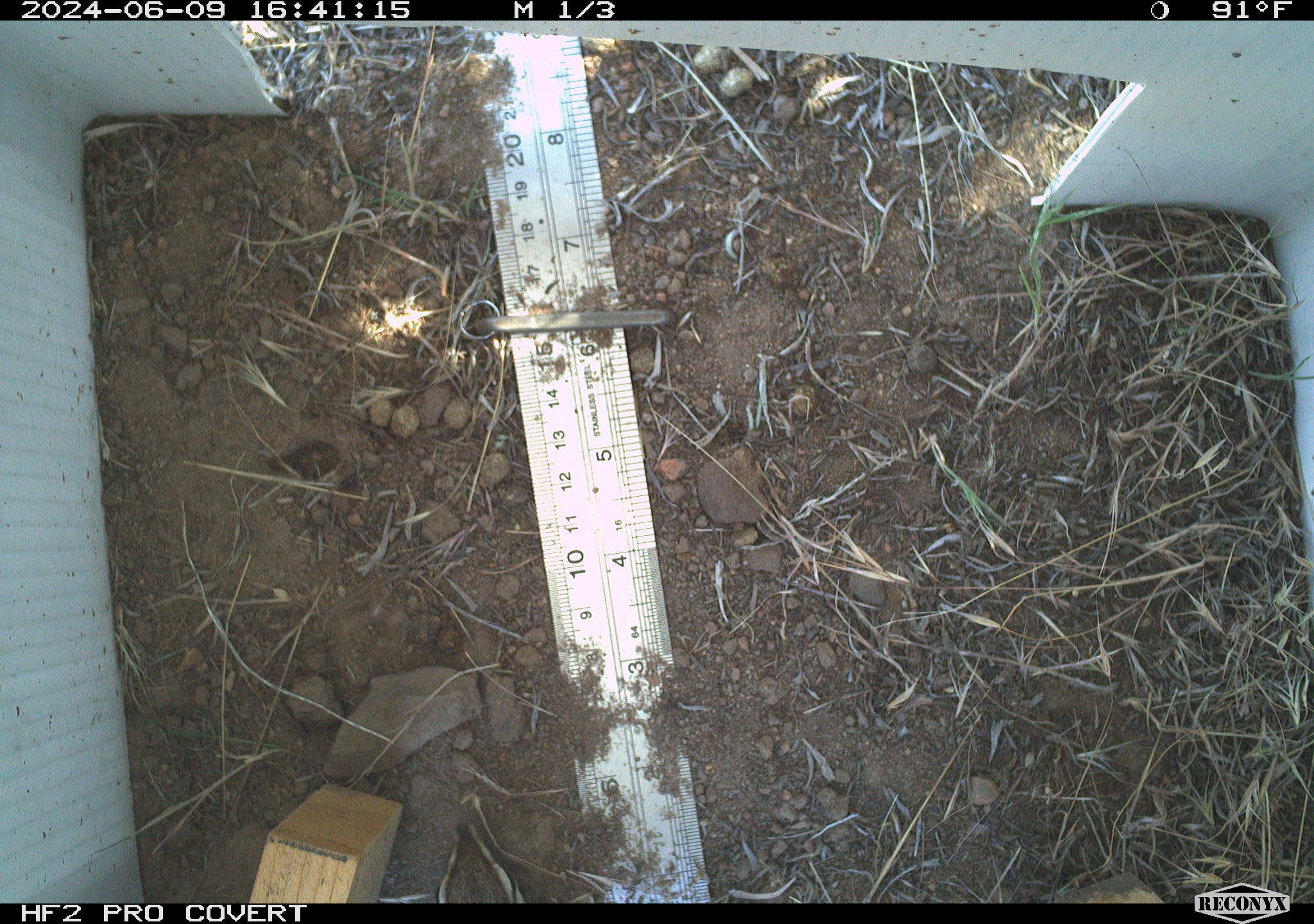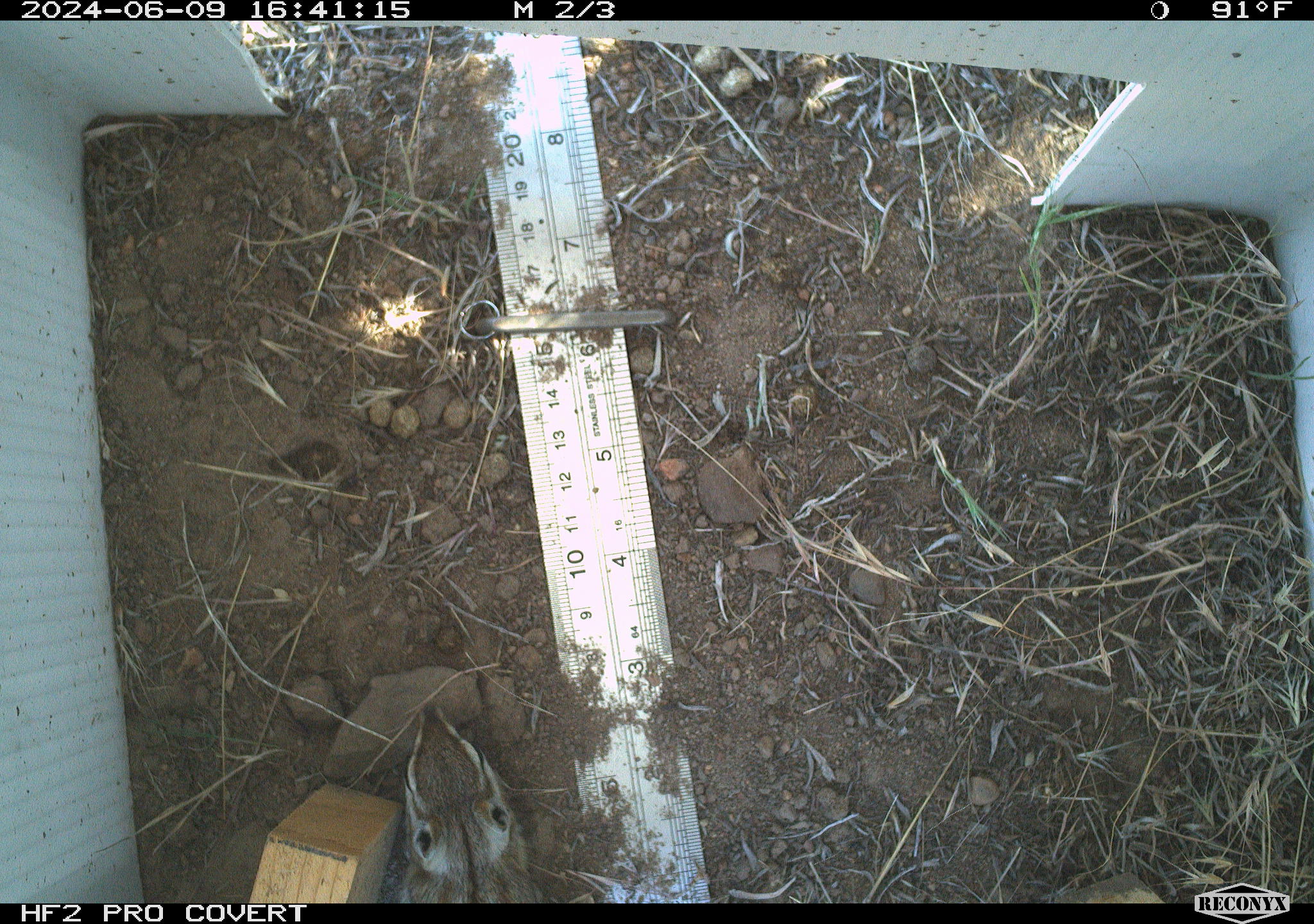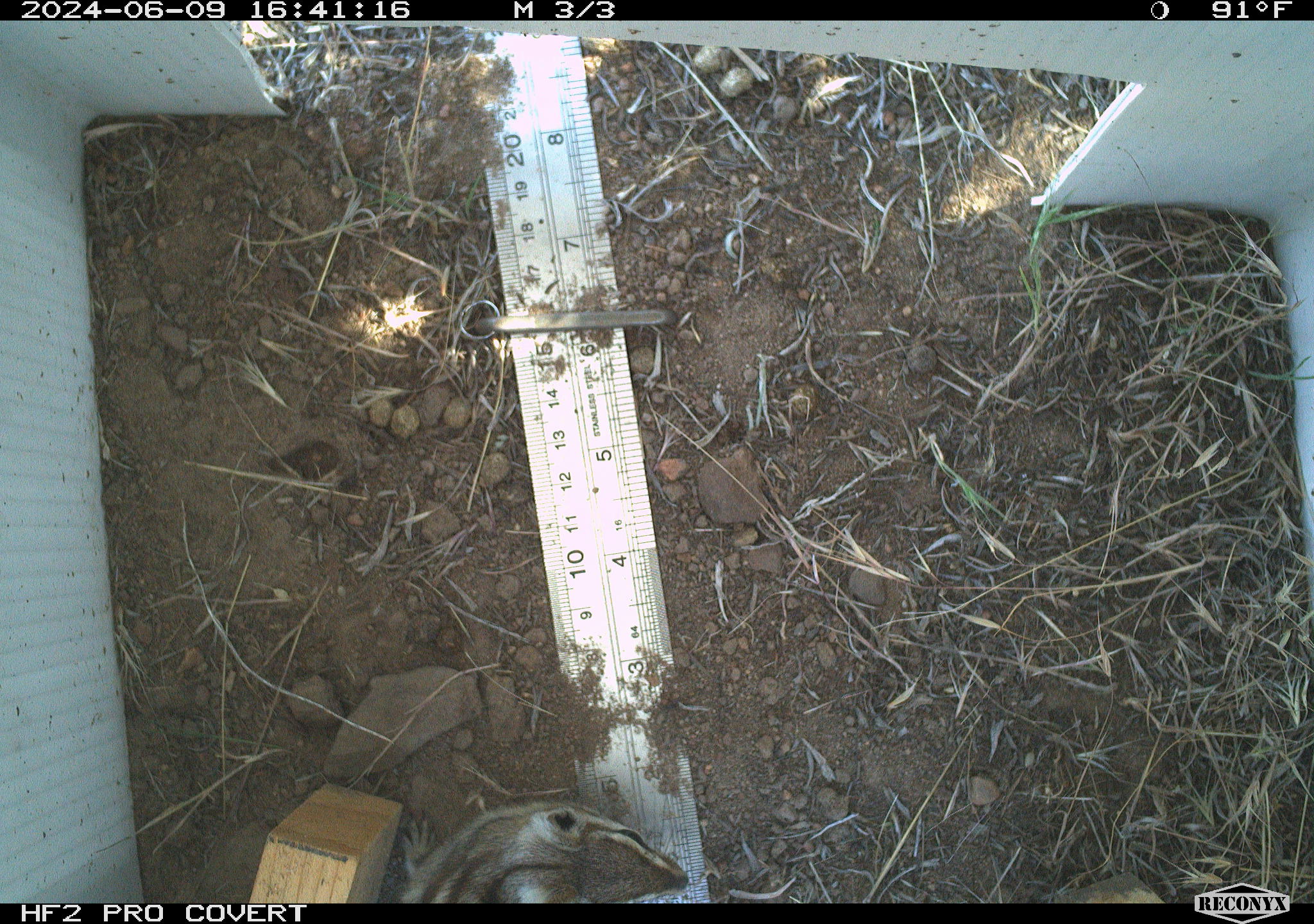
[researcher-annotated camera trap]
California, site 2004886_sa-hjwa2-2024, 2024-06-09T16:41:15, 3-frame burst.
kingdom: Animalia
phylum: Chordata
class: Mammalia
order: Rodentia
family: Sciuridae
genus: Neotamias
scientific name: Neotamias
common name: western chipmunks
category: neotamias species